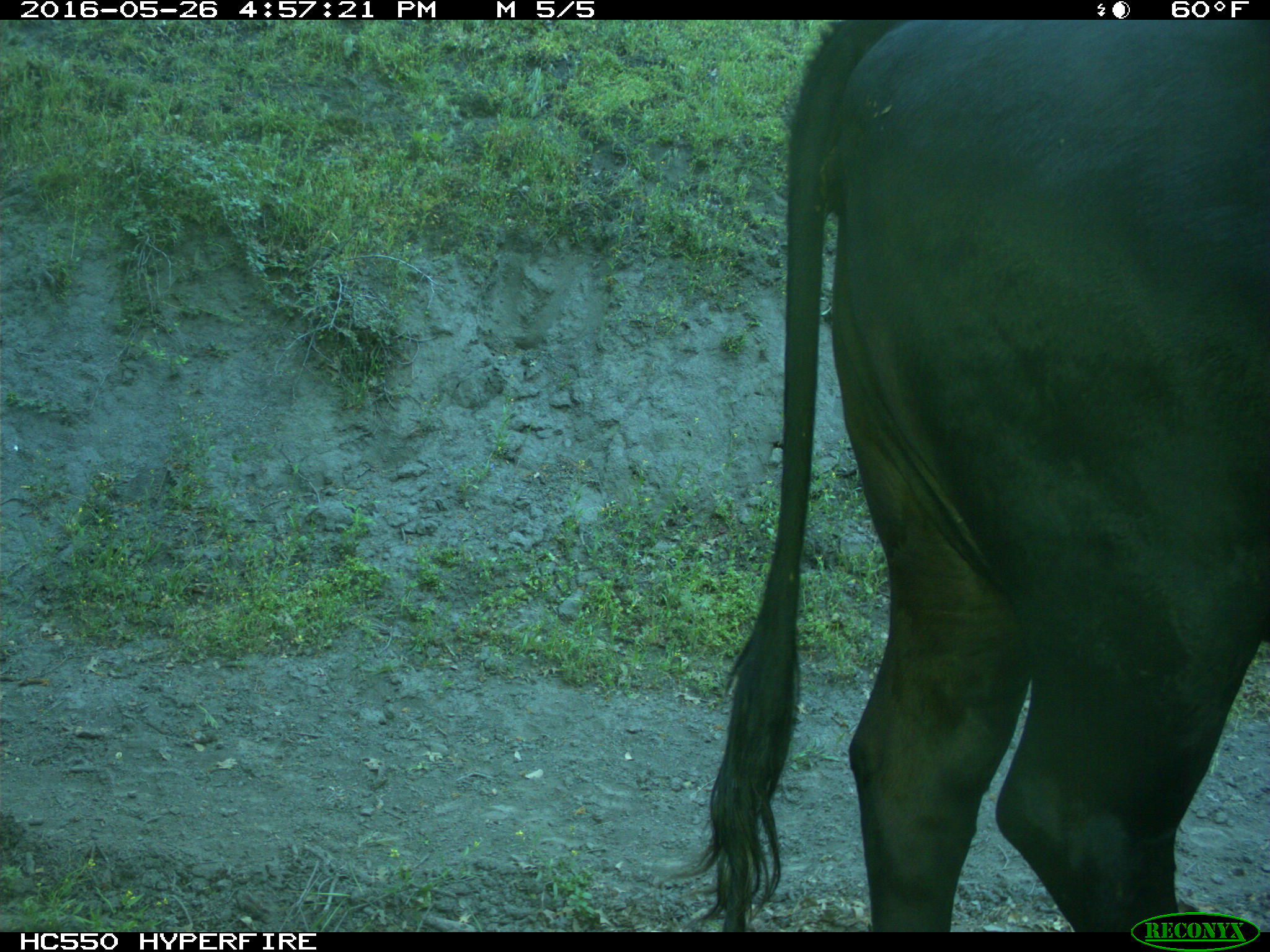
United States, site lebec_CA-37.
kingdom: Animalia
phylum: Chordata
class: Mammalia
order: Artiodactyla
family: Bovidae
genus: Bos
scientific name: Bos taurus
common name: domestic cow